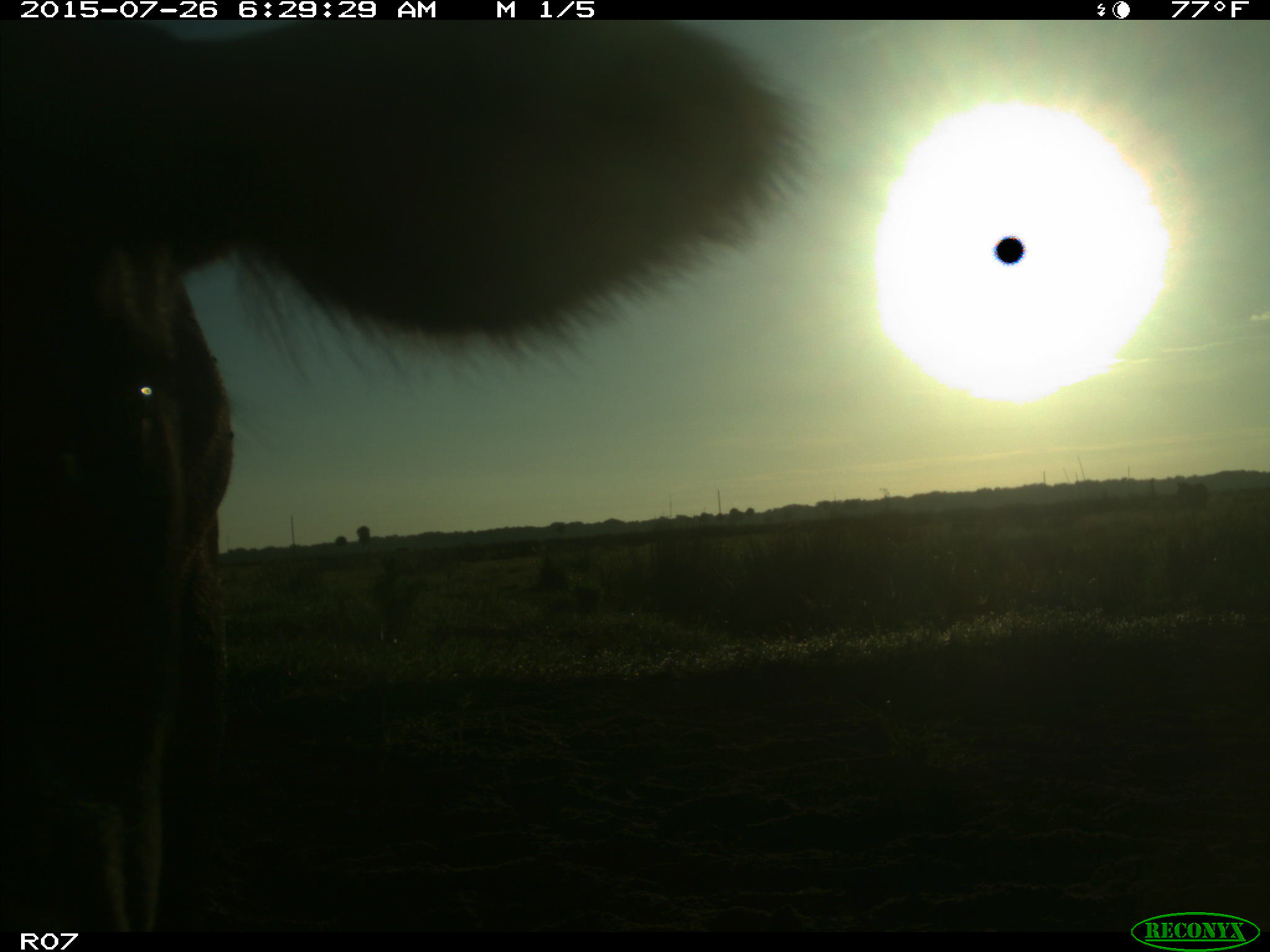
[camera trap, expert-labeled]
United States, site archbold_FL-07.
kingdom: Animalia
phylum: Chordata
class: Mammalia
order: Artiodactyla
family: Bovidae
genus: Bos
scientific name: Bos taurus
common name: domestic cow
Bos taurus (domestic cow).